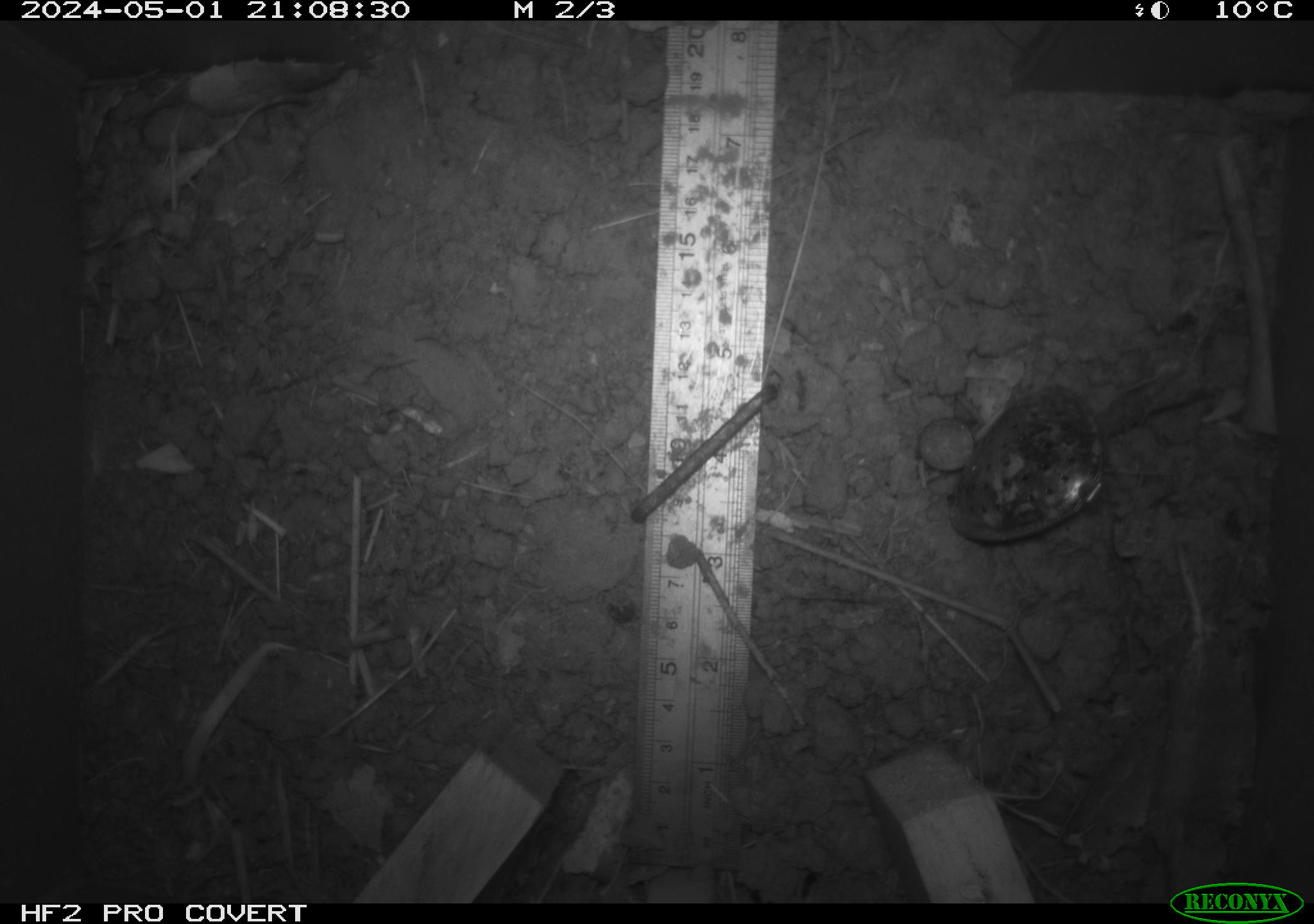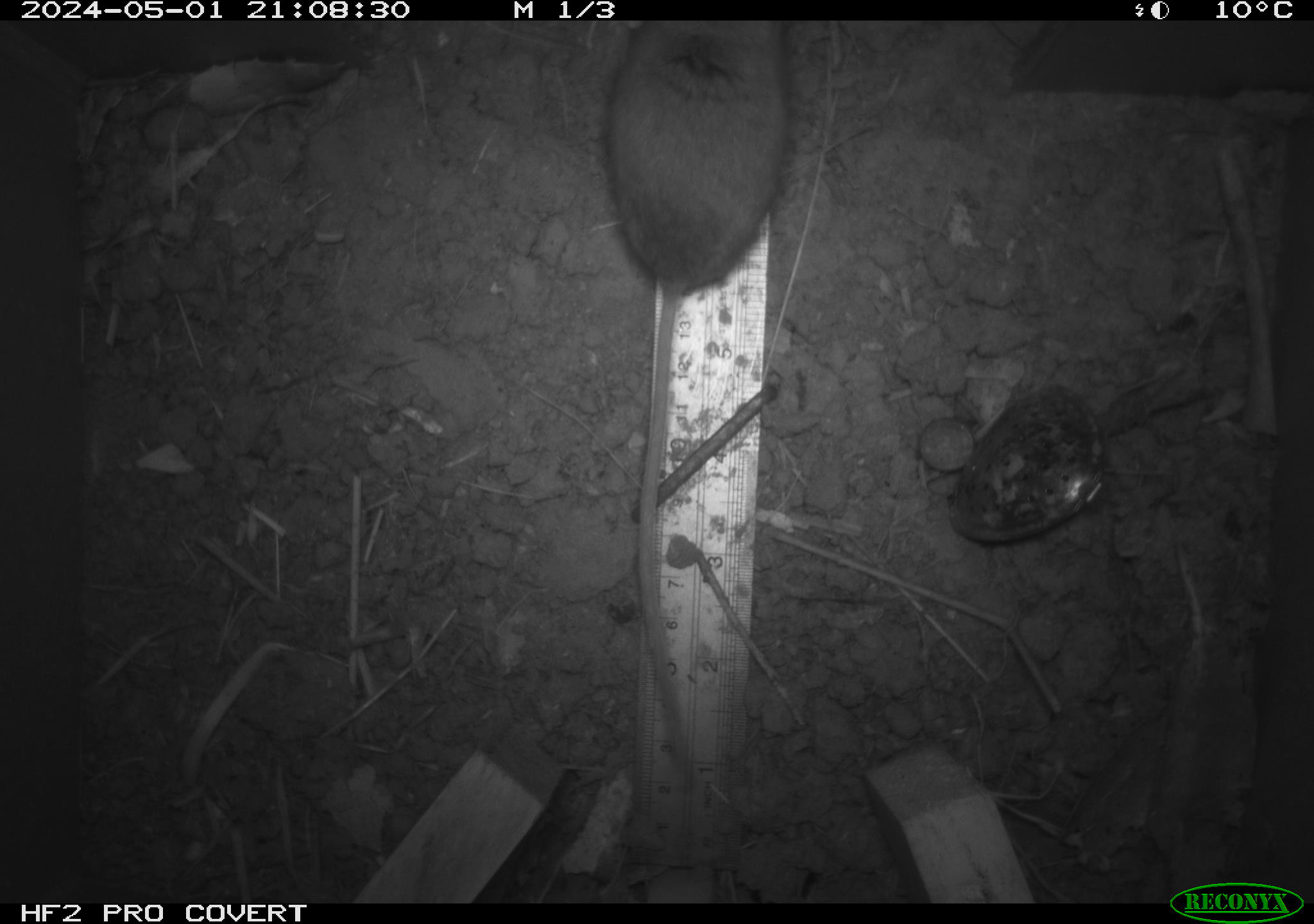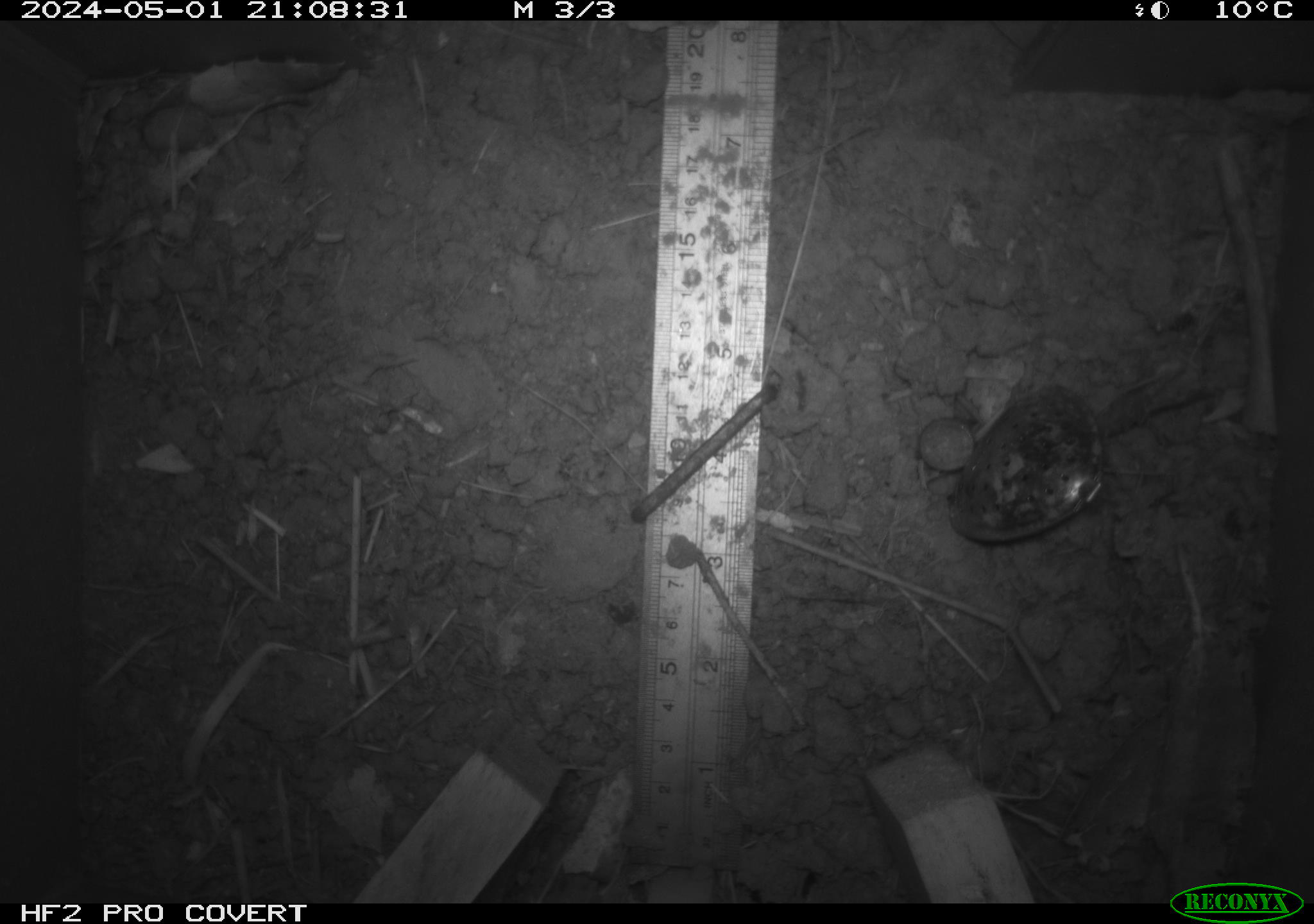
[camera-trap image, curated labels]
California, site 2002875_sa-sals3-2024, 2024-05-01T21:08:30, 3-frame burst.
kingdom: Animalia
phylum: Chordata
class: Mammalia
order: Rodentia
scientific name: Rodentia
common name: rodent